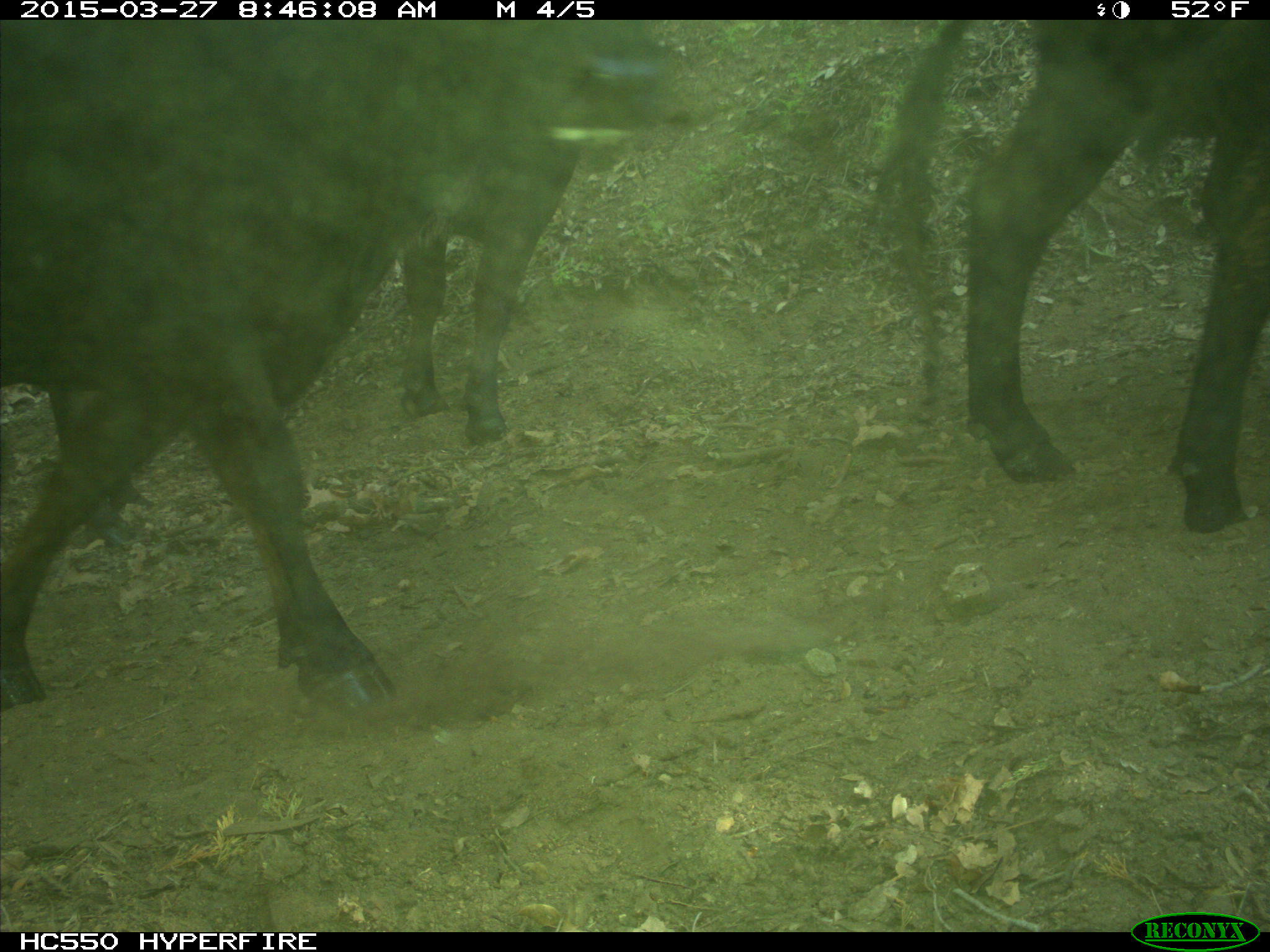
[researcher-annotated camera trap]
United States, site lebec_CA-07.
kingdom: Animalia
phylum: Chordata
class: Mammalia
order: Artiodactyla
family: Bovidae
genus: Bos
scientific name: Bos taurus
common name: domestic cow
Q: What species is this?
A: Bos taurus (domestic cow).